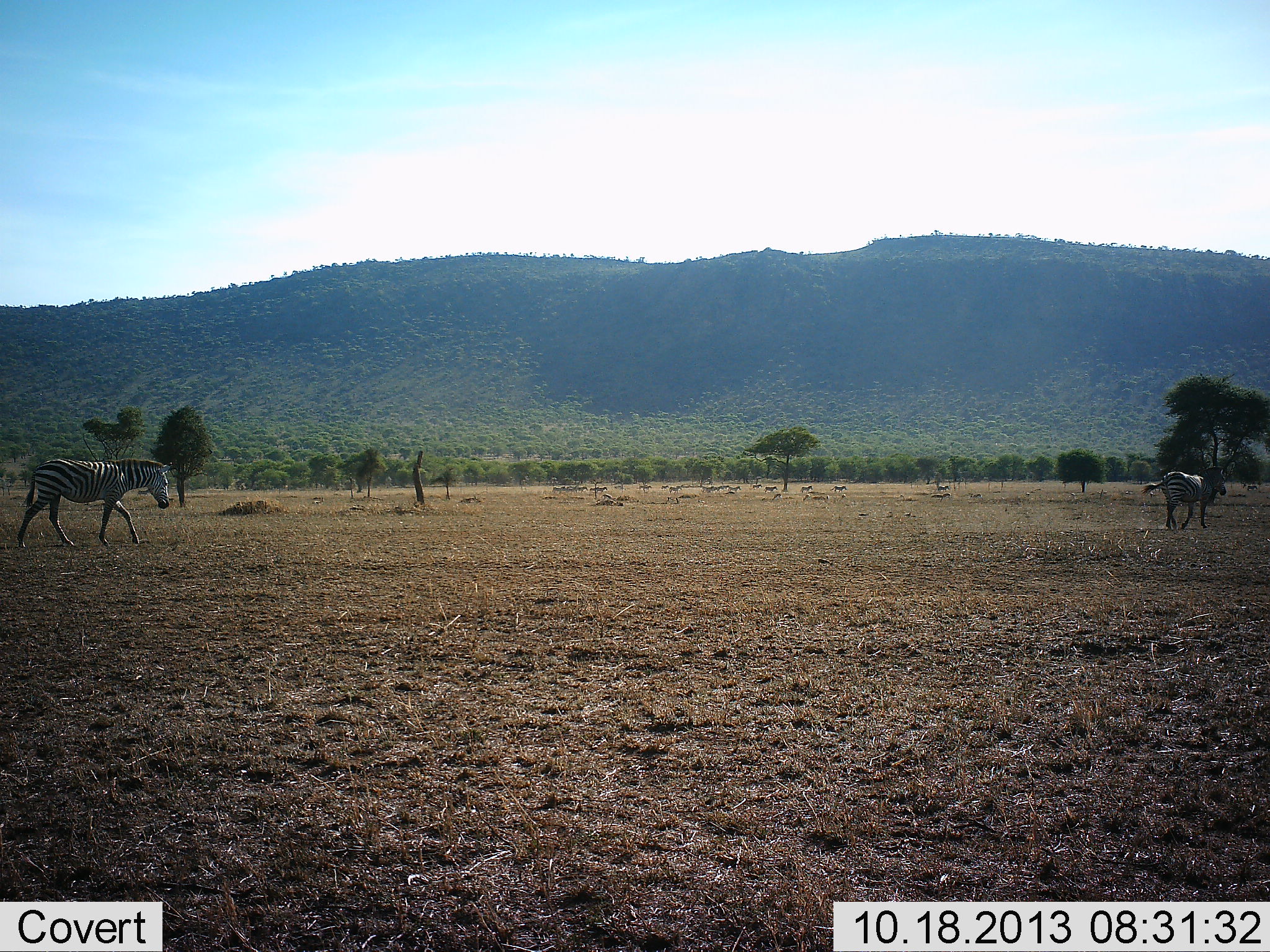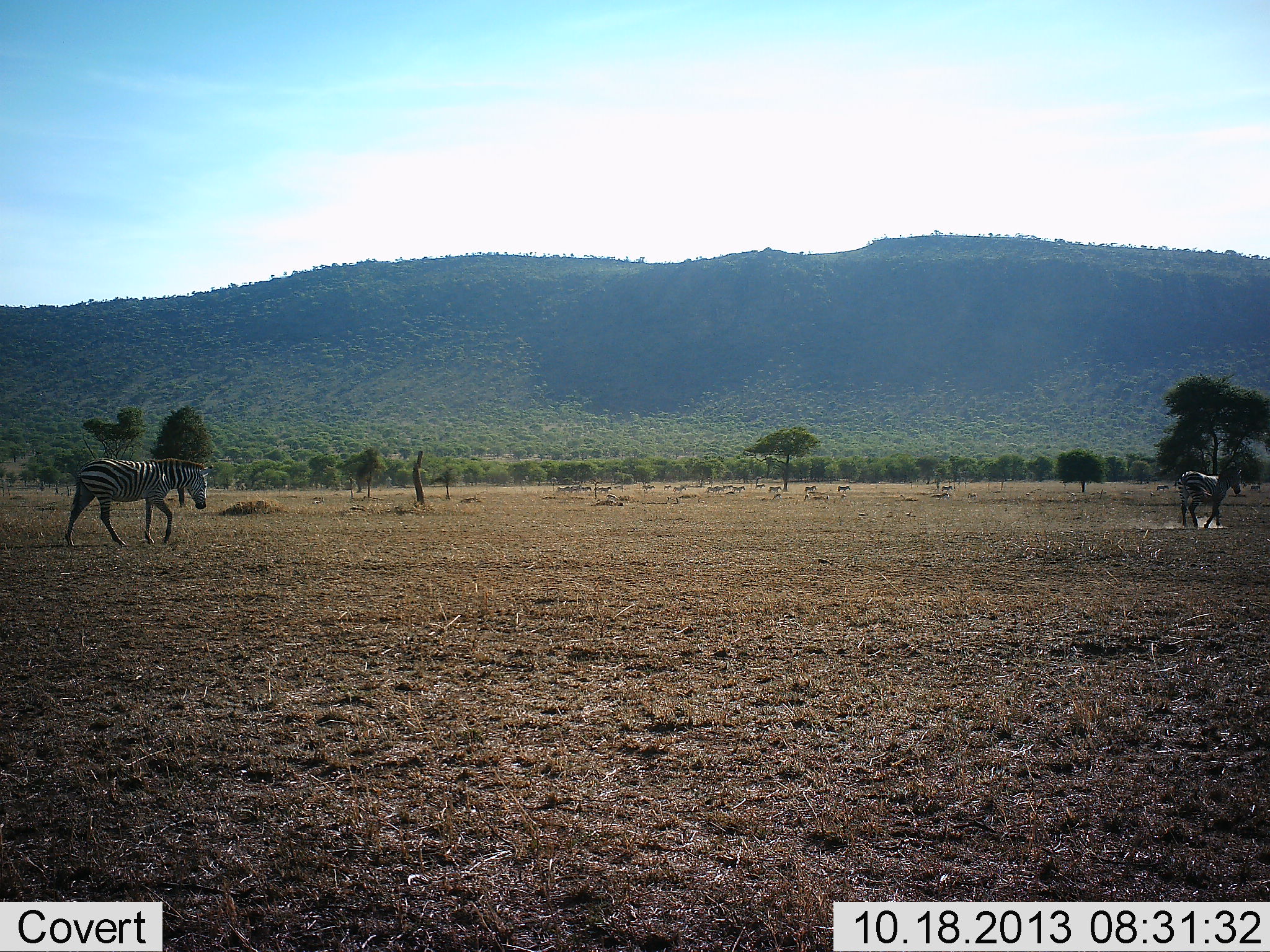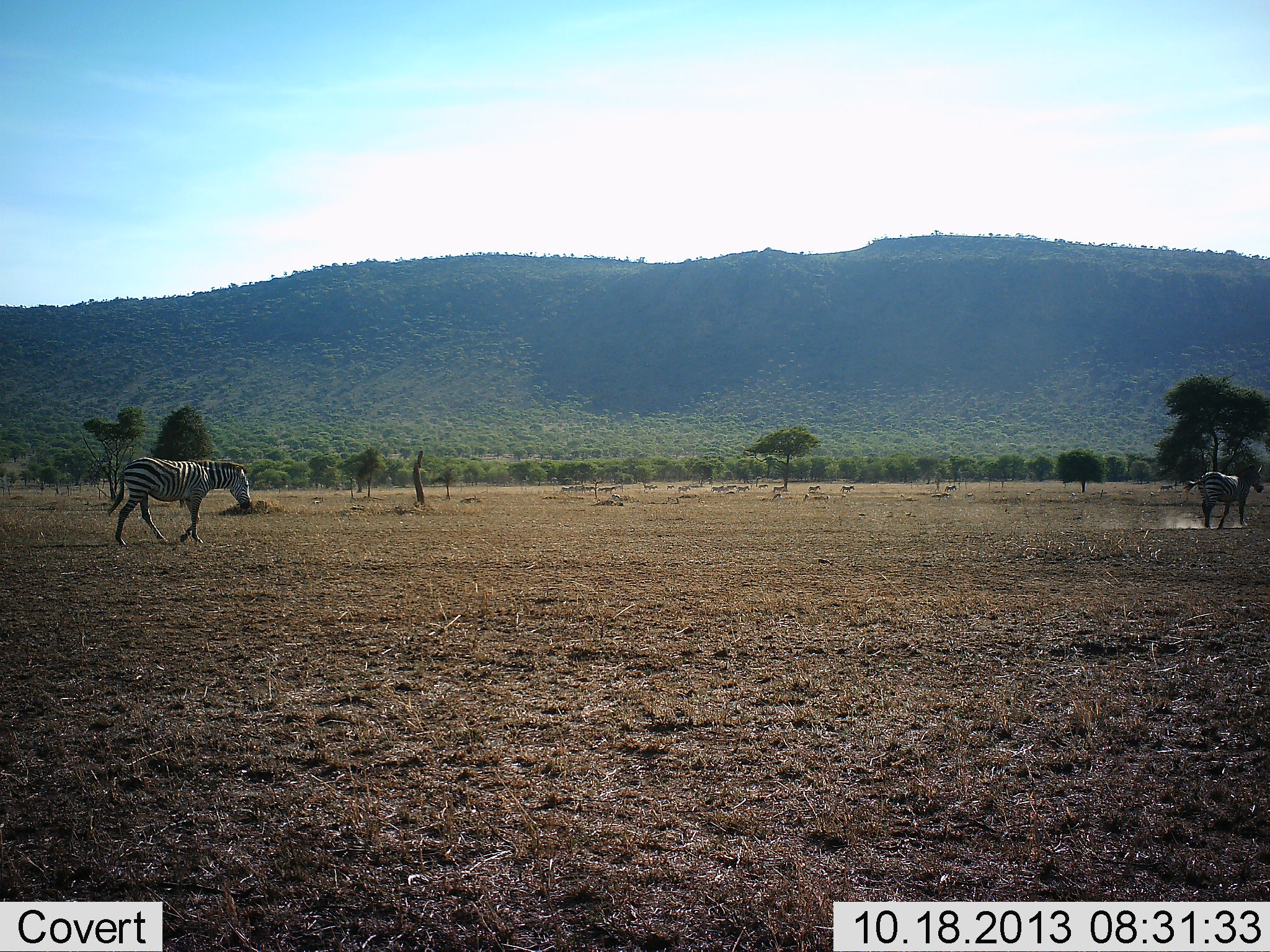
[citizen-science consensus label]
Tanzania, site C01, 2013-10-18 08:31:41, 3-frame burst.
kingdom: Animalia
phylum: Chordata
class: Mammalia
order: Perissodactyla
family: Equidae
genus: Equus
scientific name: Equus quagga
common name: plains zebra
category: zebra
Zebra (plains zebra) (Equus quagga), count 2. Behavior (volunteer vote fractions): standing 0%, resting 0%, moving 100%, interacting 0%. Young present (vote fraction): 7%. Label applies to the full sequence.